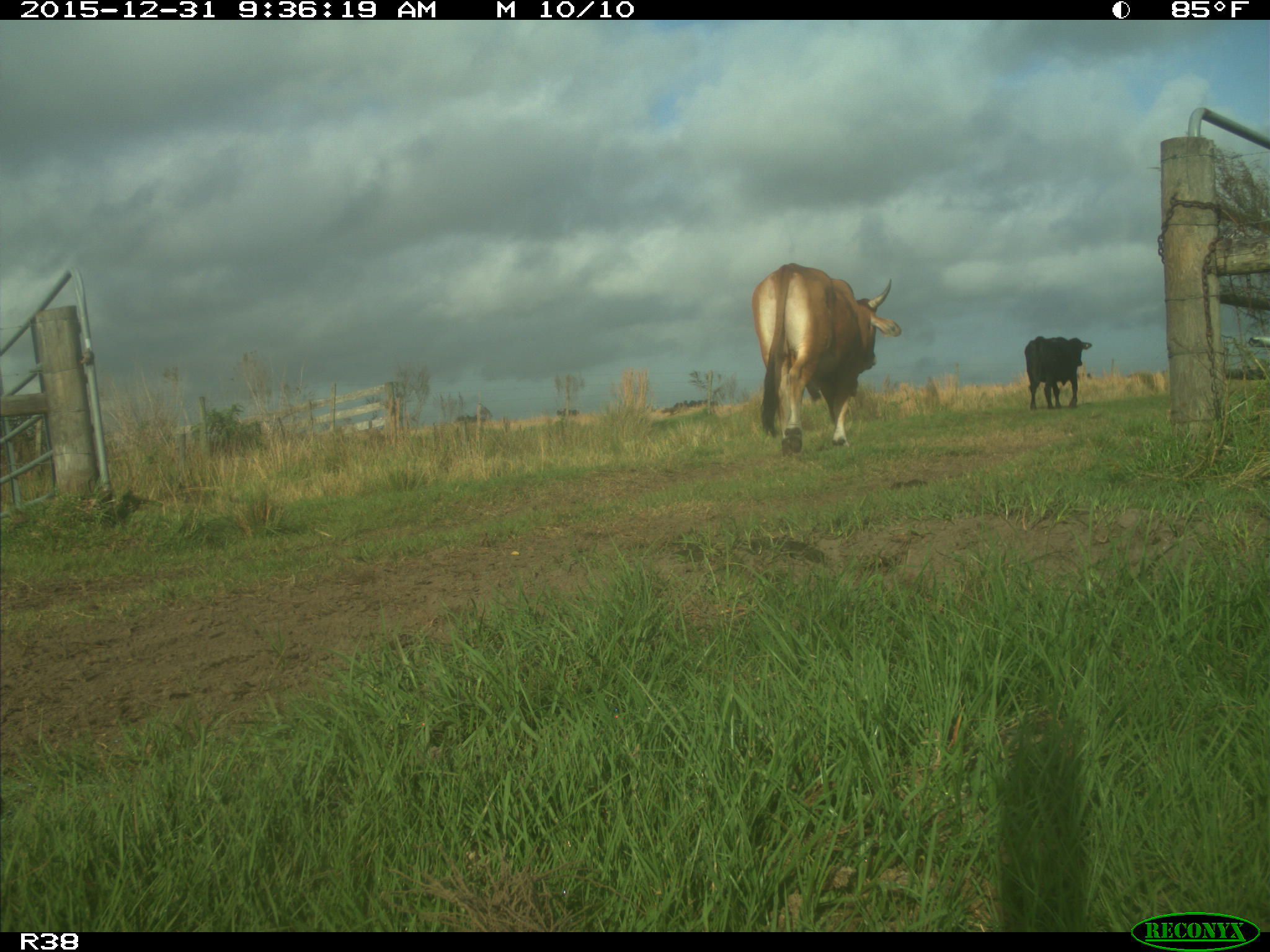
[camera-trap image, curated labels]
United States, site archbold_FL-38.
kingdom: Animalia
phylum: Chordata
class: Mammalia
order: Artiodactyla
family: Bovidae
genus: Bos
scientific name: Bos taurus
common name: domestic cow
Bos taurus (domestic cow).